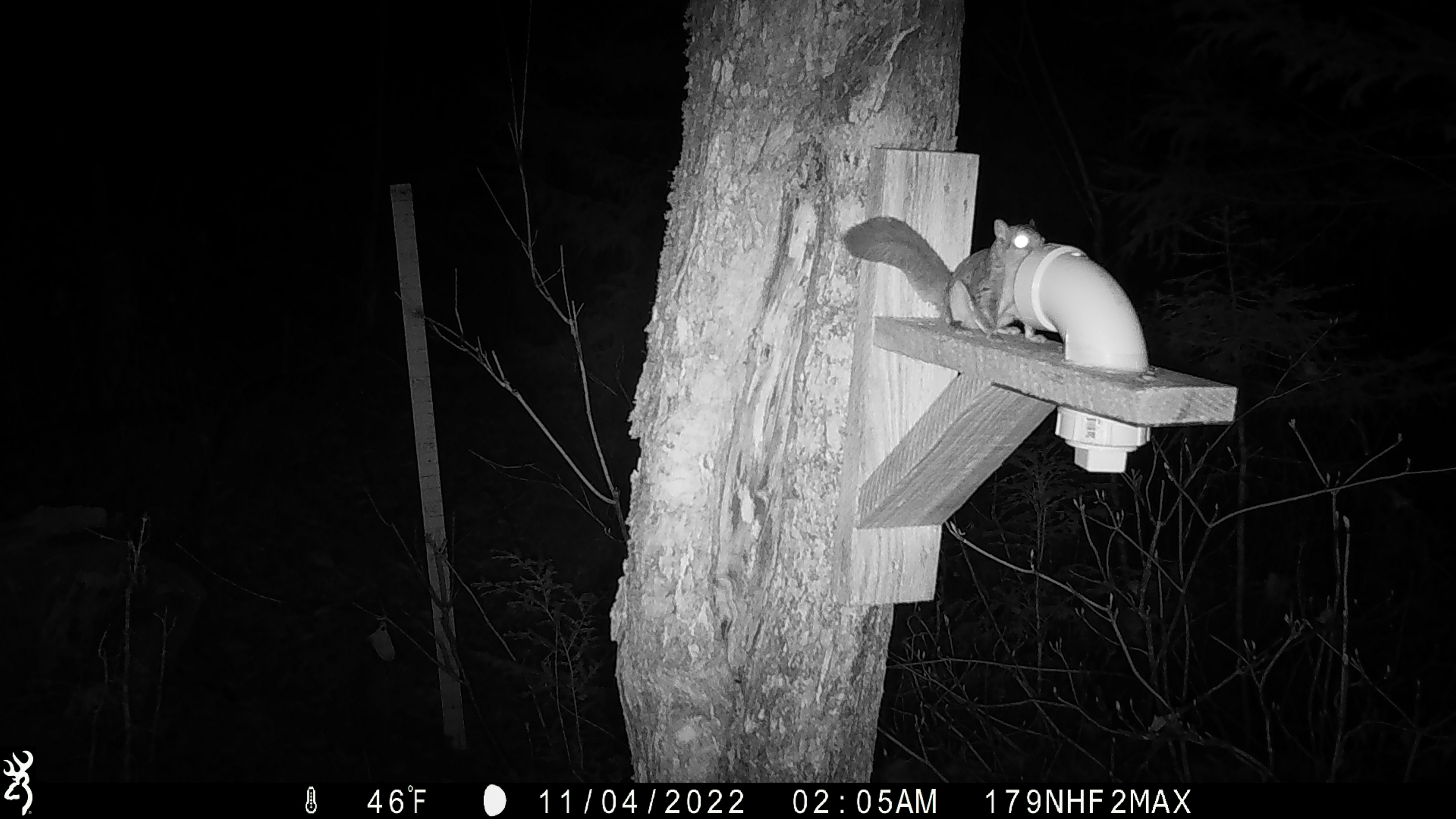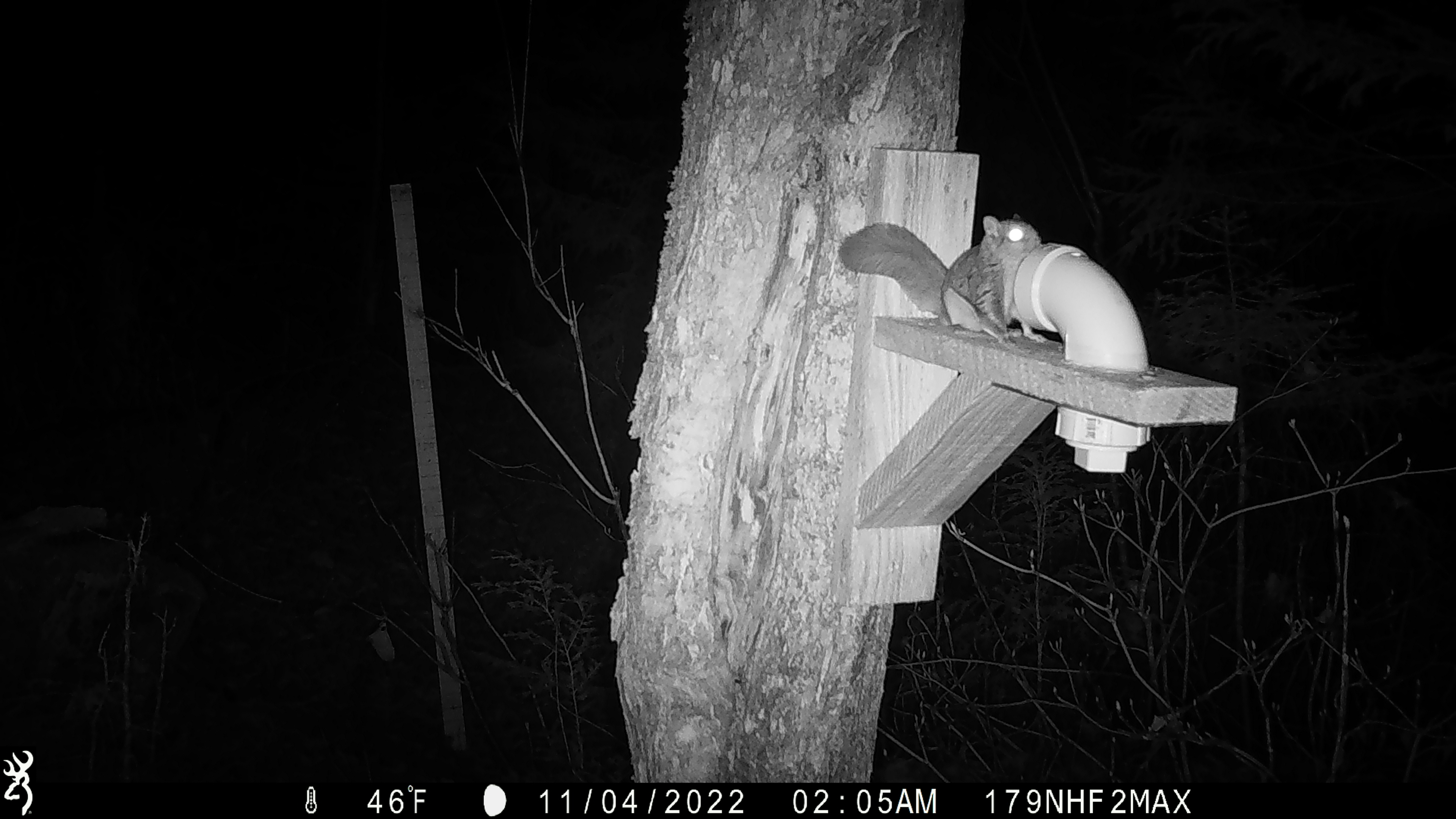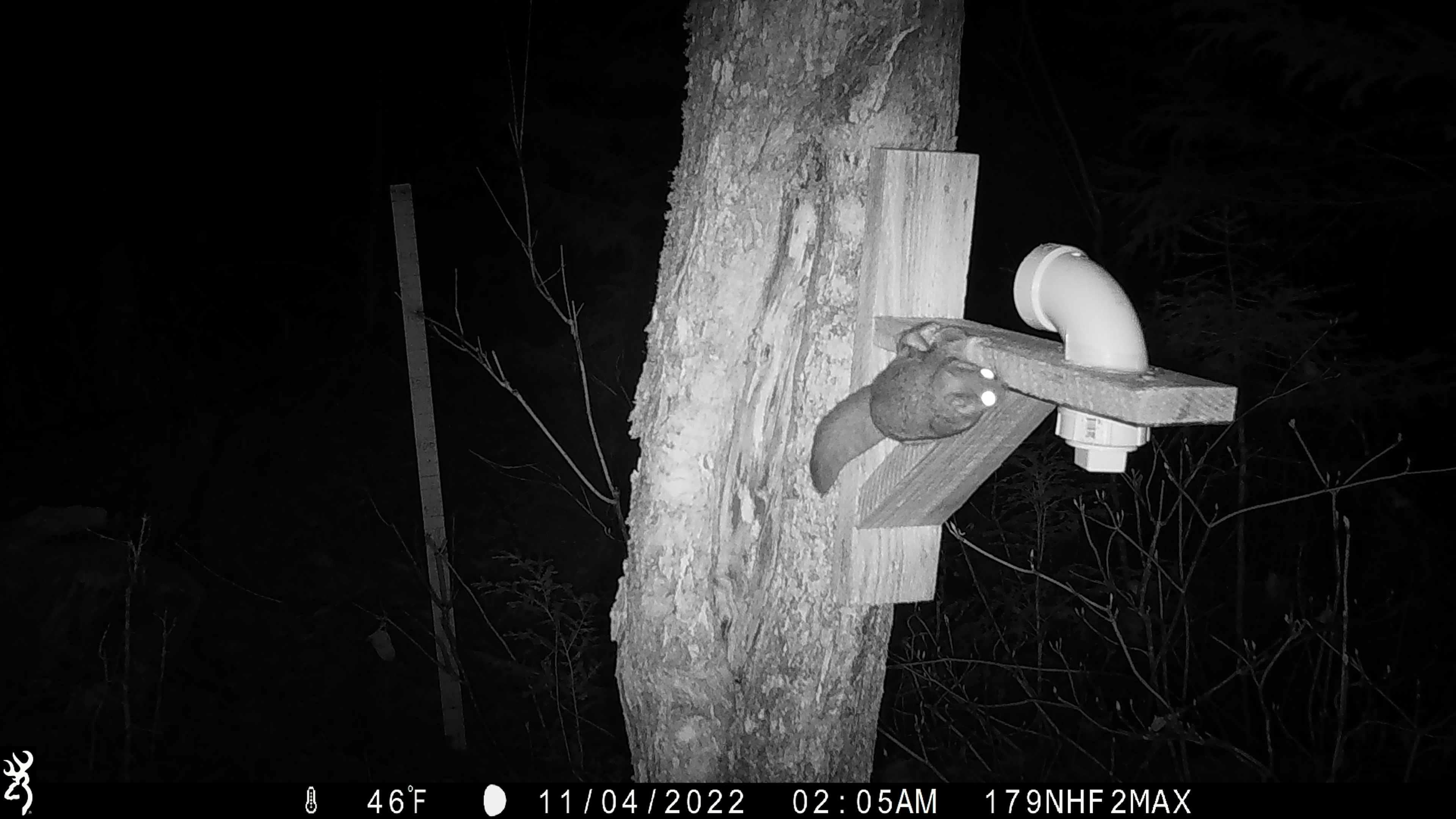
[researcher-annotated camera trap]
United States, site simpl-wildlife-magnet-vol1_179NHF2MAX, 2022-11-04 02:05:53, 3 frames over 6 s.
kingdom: Animalia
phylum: Chordata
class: Mammalia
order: Rodentia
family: Sciuridae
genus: Glaucomys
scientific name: Glaucomys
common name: flying squirrel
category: flying squirrel sp.